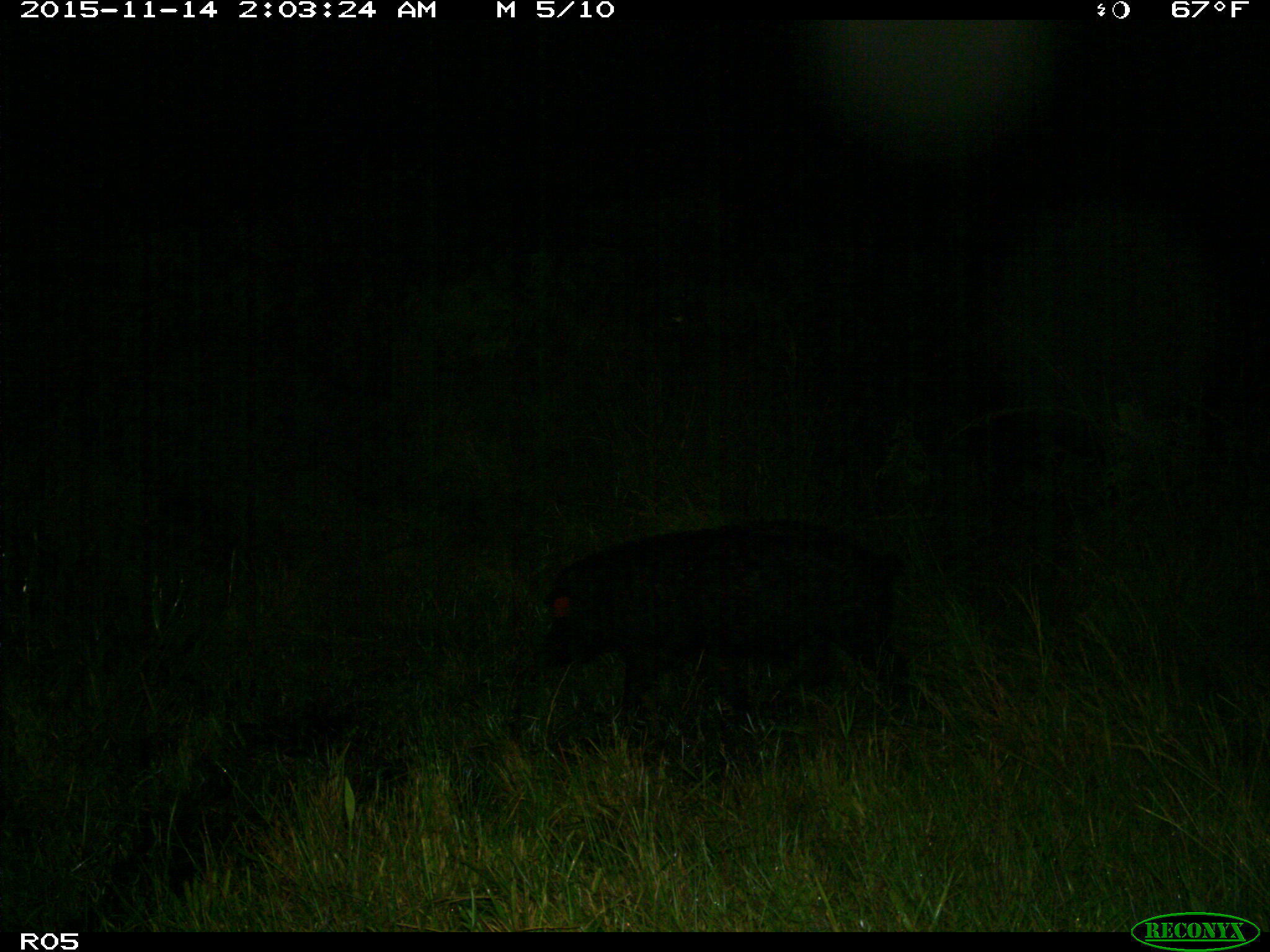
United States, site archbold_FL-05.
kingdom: Animalia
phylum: Chordata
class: Mammalia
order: Artiodactyla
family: Suidae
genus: Sus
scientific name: Sus scrofa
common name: wild boar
Sus scrofa (wild boar).